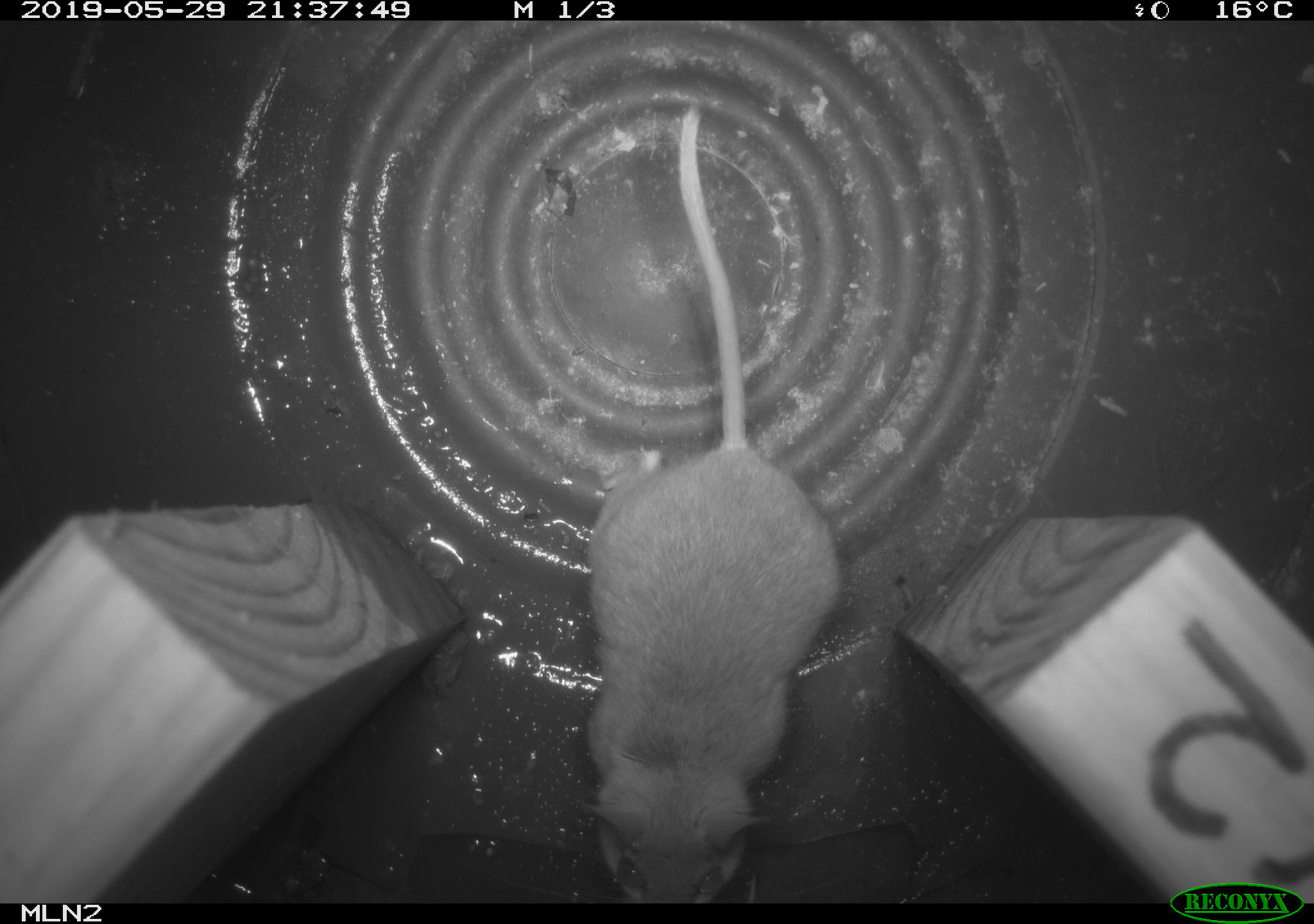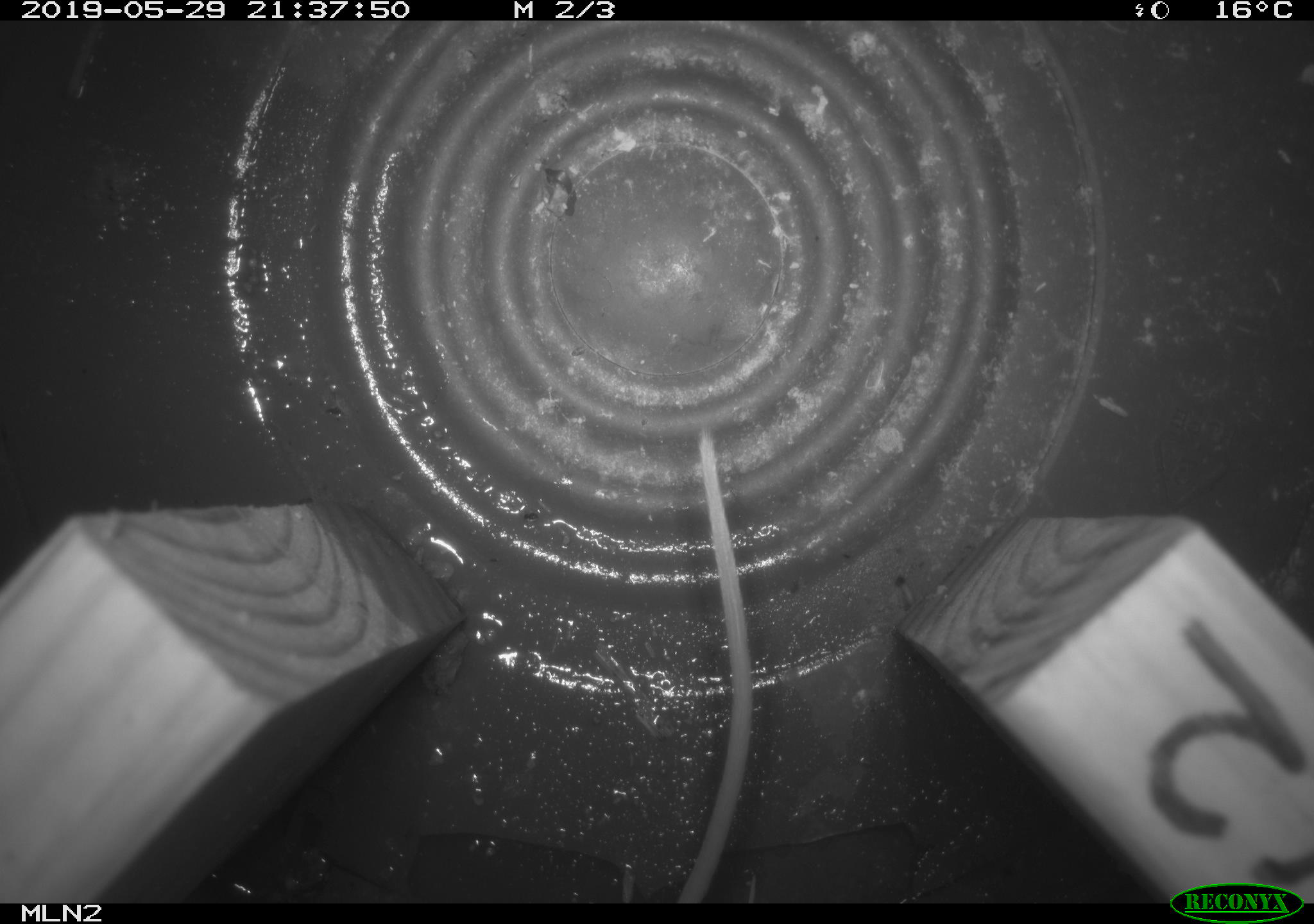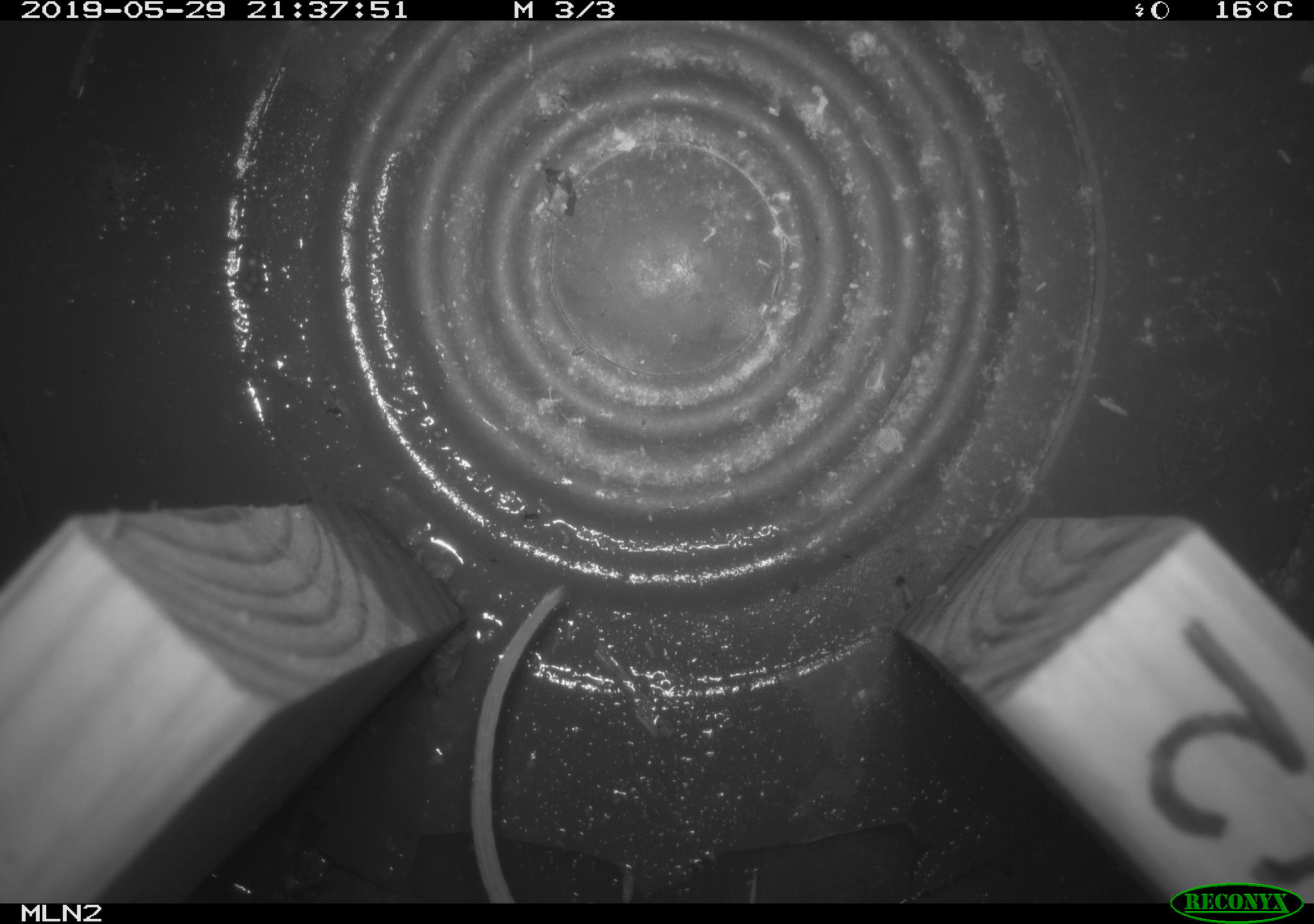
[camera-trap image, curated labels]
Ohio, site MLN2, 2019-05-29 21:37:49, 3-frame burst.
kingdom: Animalia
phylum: Chordata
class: Mammalia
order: Rodentia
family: Cricetidae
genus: Peromyscus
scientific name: Peromyscus leucopus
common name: white-footed mouse